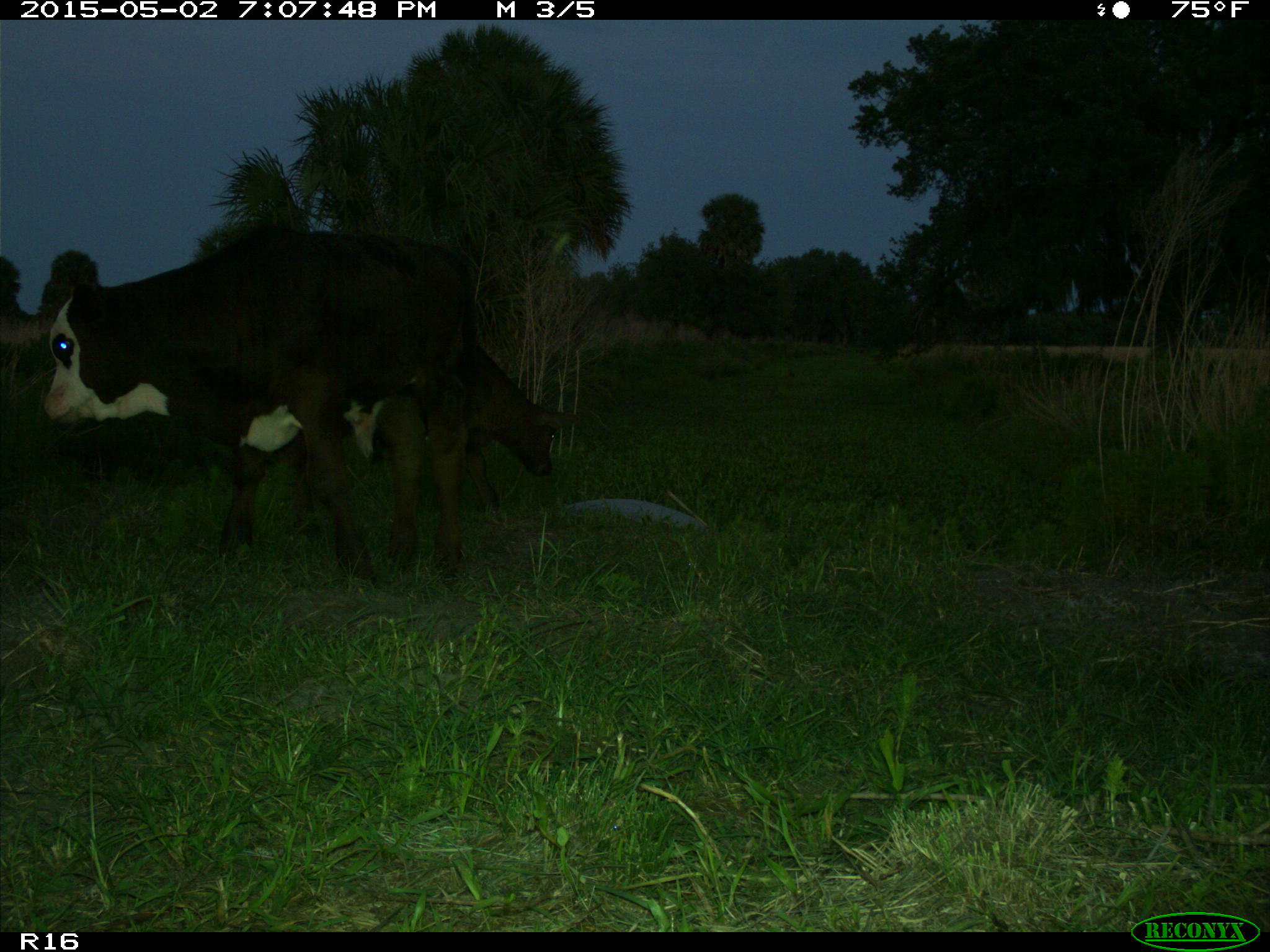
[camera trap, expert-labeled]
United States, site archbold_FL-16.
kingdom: Animalia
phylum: Chordata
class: Mammalia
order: Artiodactyla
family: Bovidae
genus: Bos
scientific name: Bos taurus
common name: domestic cow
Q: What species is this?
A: Bos taurus (domestic cow).